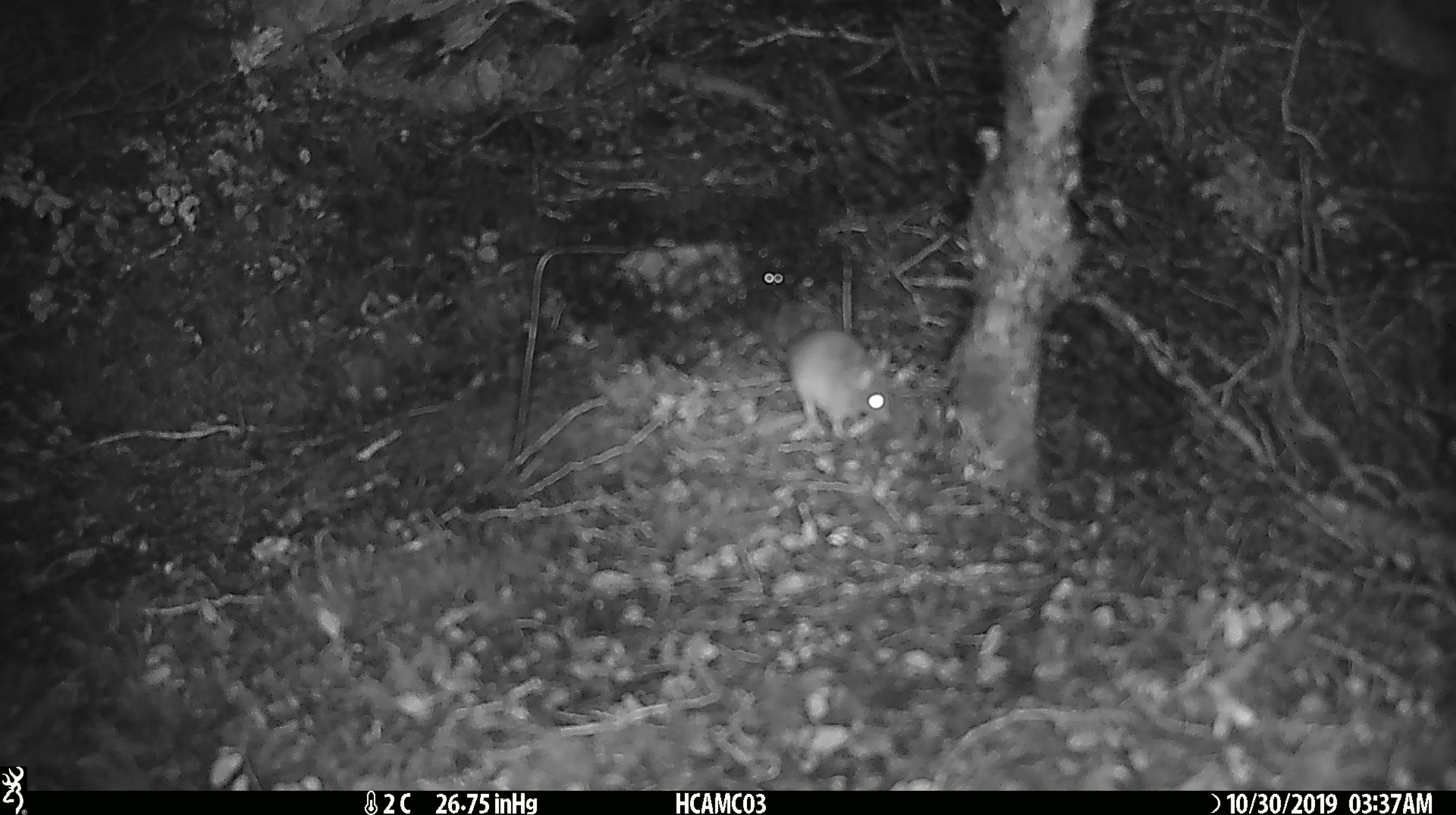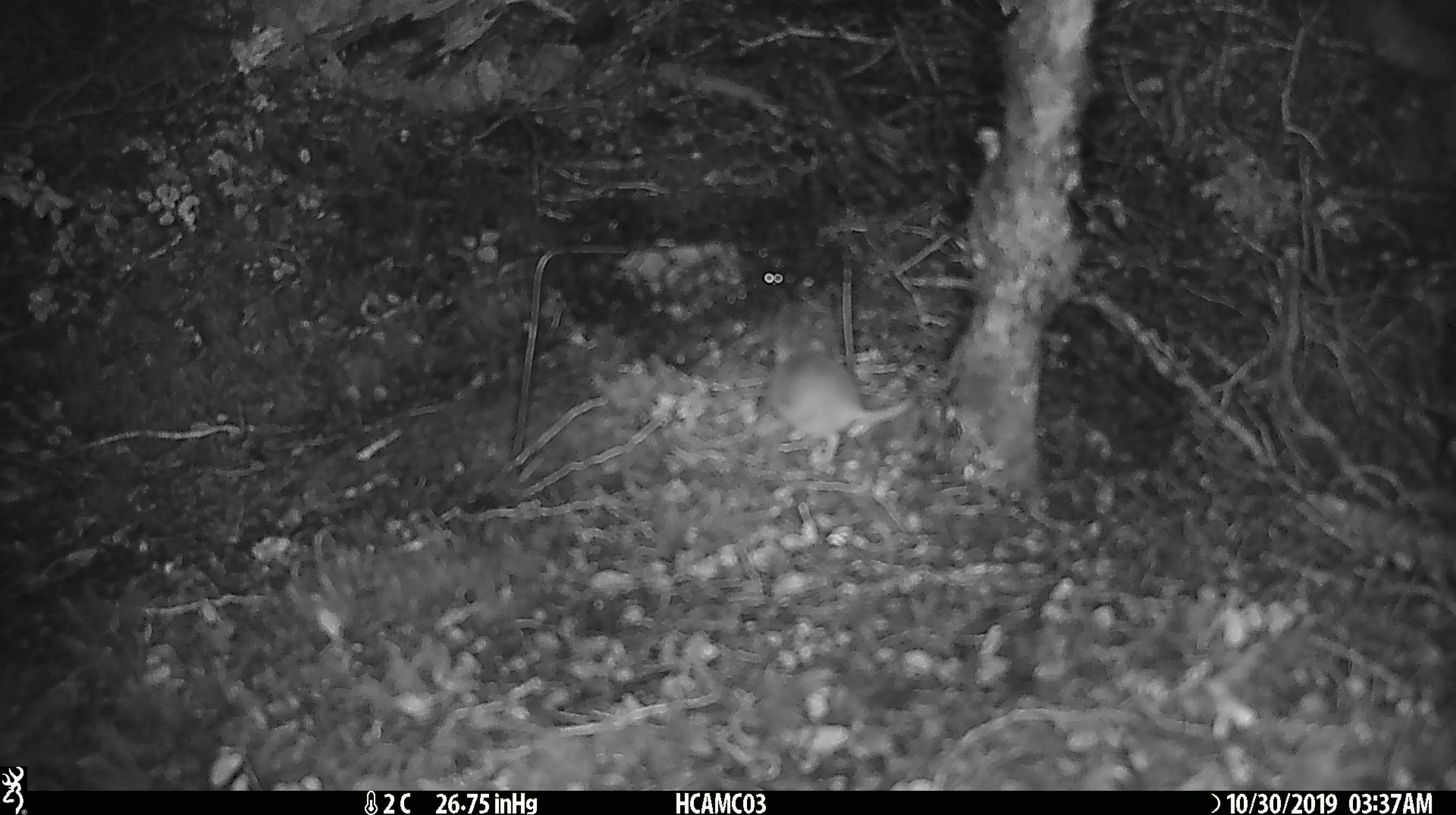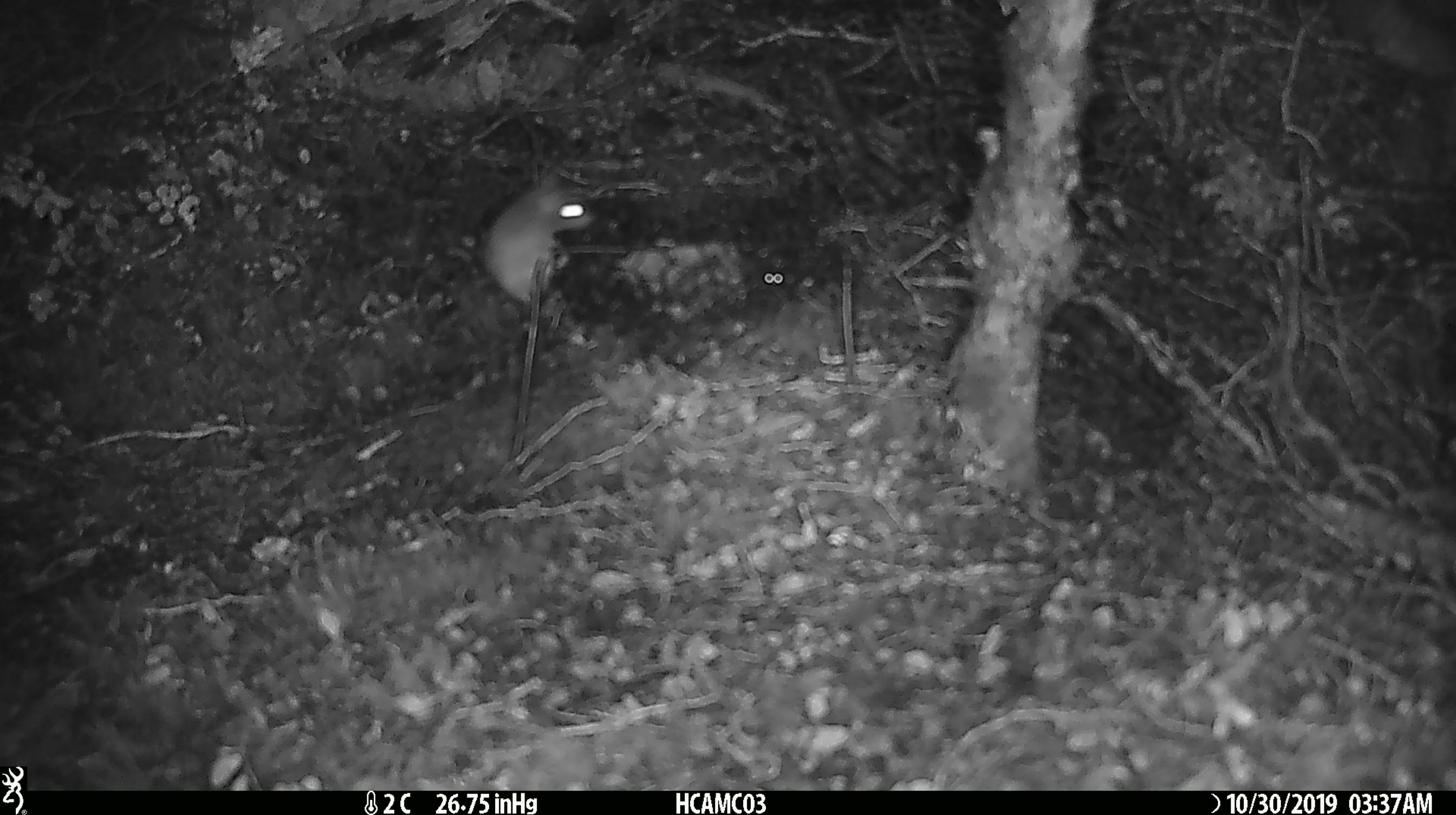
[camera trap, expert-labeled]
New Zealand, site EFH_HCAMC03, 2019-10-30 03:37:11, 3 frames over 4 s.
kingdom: Animalia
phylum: Chordata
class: Mammalia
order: Rodentia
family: Muridae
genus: Mus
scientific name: Mus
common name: mouse